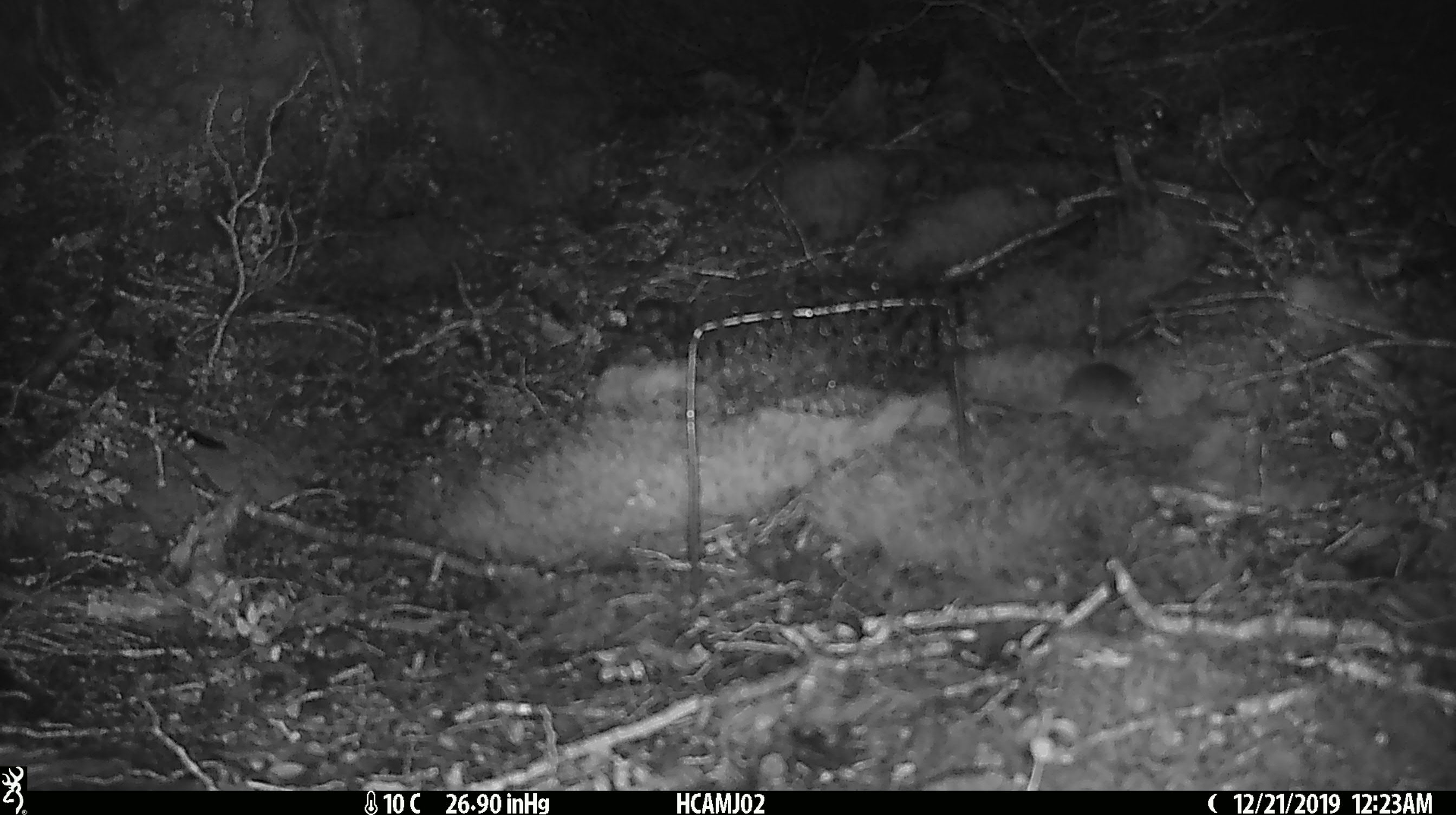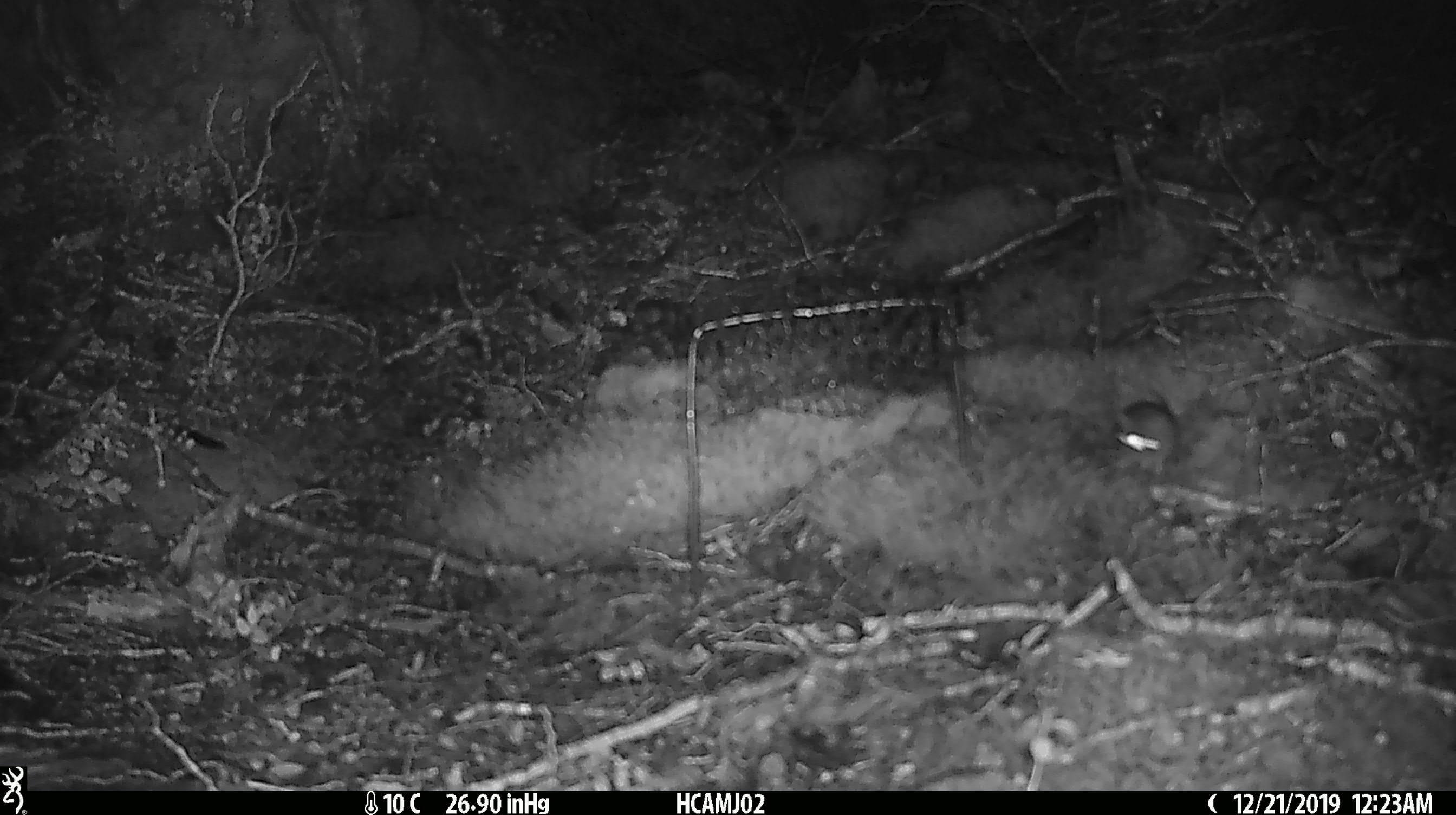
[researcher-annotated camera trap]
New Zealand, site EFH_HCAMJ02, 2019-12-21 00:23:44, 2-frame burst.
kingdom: Animalia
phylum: Chordata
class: Mammalia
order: Rodentia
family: Muridae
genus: Mus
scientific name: Mus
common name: mouse